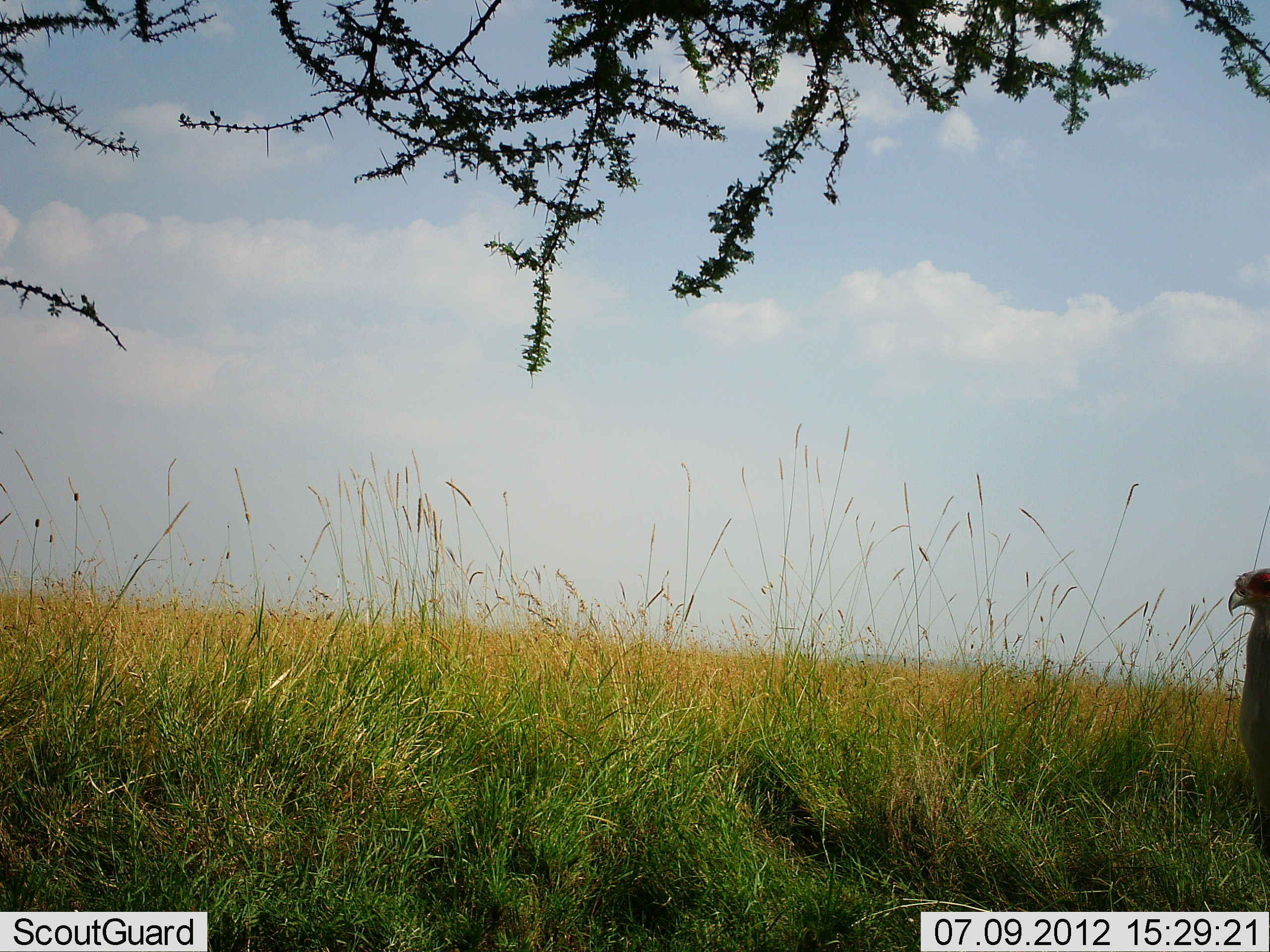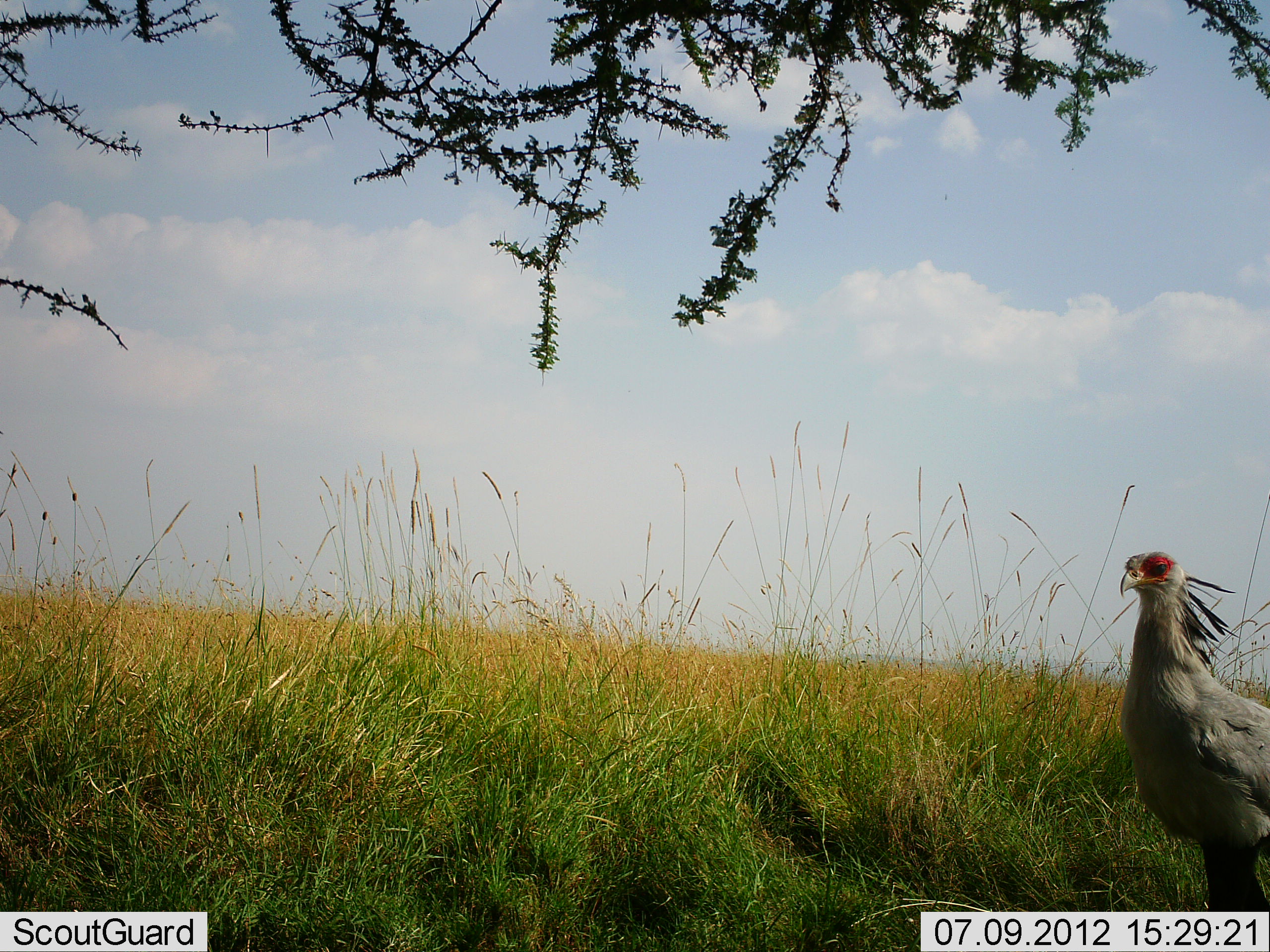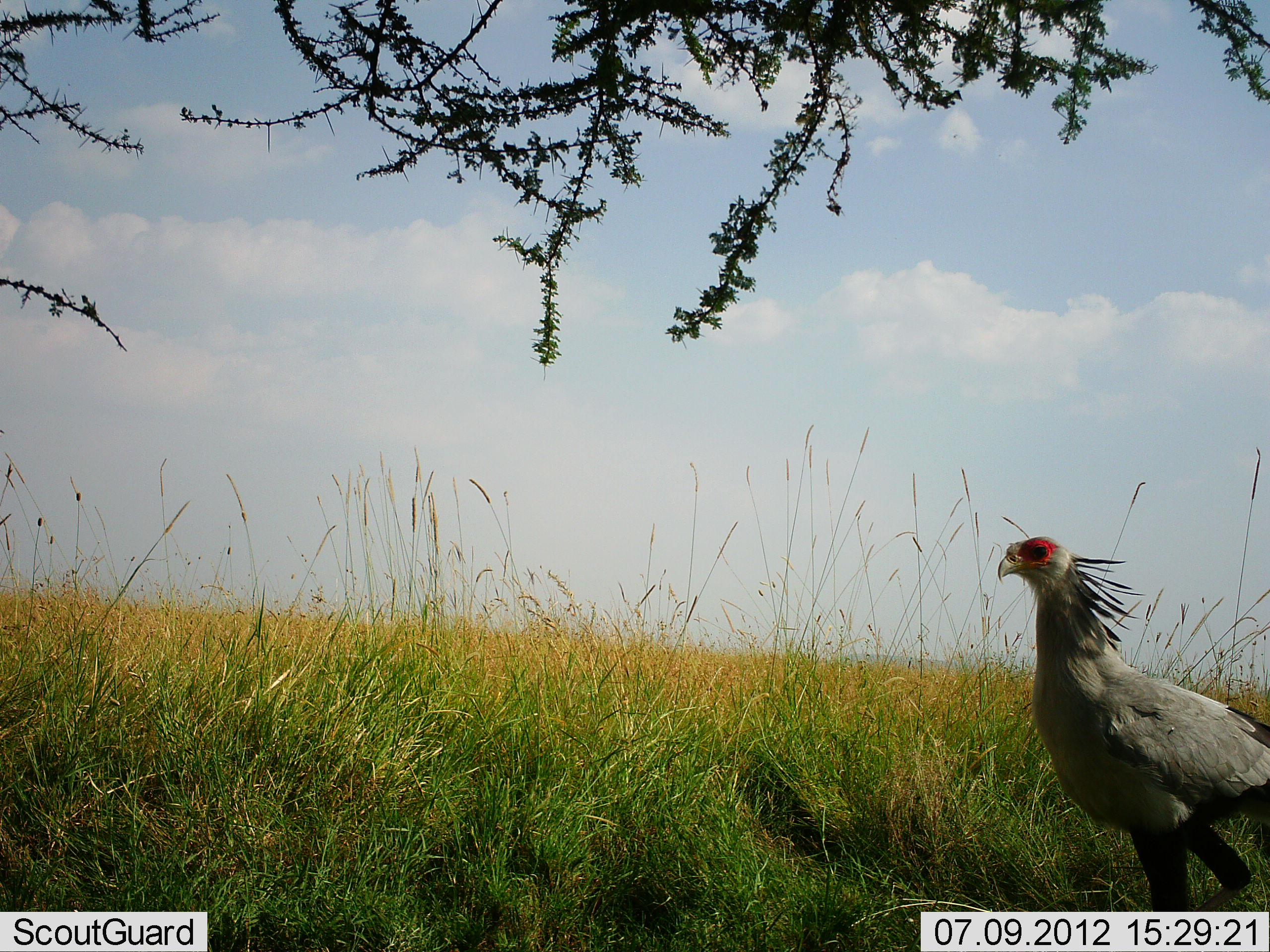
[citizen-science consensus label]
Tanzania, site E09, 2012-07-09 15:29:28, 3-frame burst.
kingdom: Animalia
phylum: Chordata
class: Aves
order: Accipitriformes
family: Sagittariidae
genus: Sagittarius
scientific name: Sagittarius serpentarius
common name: secretary bird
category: secretarybird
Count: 1.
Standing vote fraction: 30%.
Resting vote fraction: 0%.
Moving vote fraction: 70%.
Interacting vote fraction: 0%.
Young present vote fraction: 0%.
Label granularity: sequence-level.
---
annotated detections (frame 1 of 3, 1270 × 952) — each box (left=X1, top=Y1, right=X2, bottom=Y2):
animal: (left=1227, top=568, right=1270, bottom=856)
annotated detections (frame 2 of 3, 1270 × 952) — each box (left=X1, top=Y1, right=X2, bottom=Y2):
animal: (left=1120, top=551, right=1270, bottom=912)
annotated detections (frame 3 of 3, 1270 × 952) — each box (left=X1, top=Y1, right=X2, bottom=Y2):
animal: (left=999, top=536, right=1269, bottom=912)